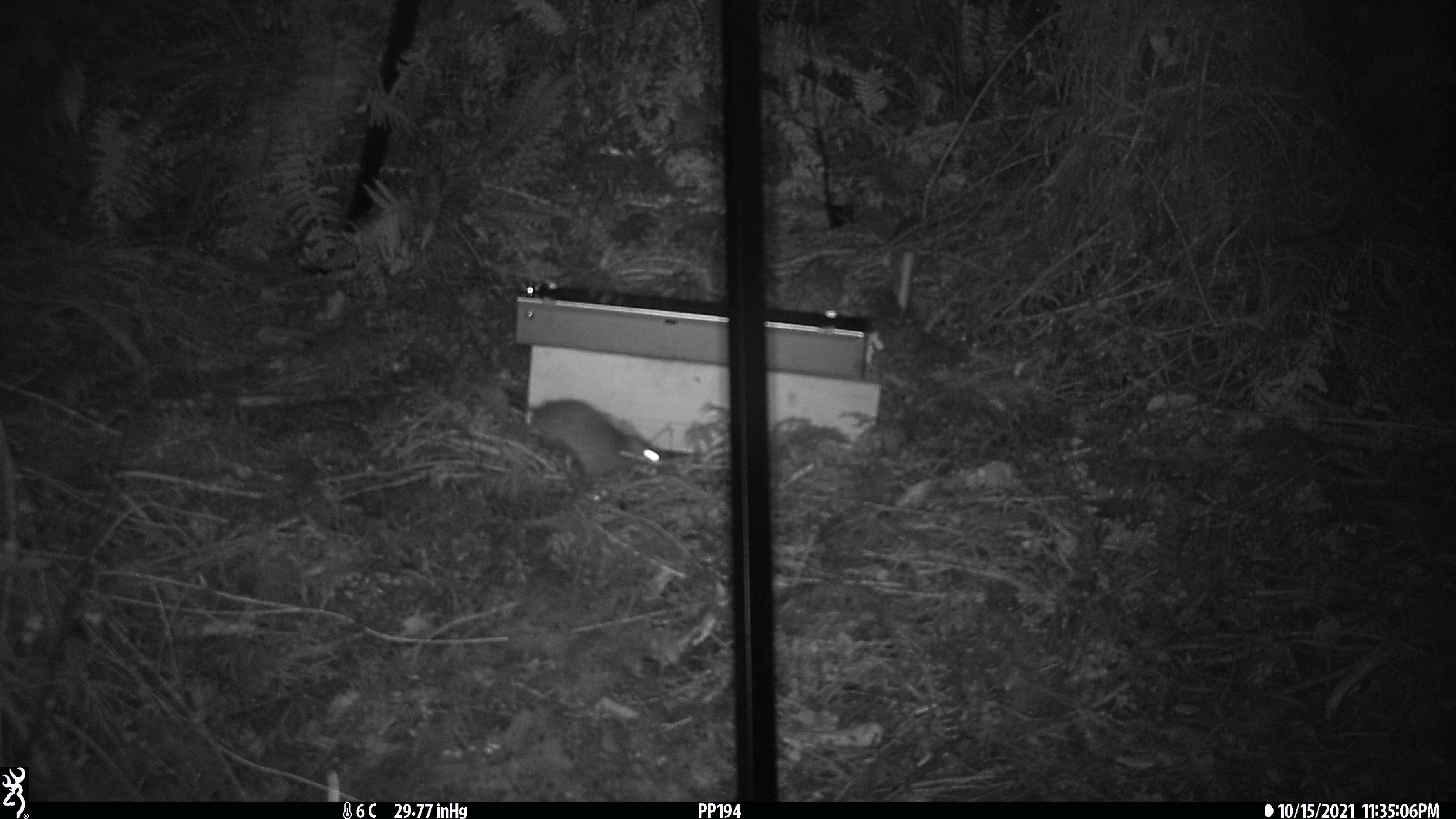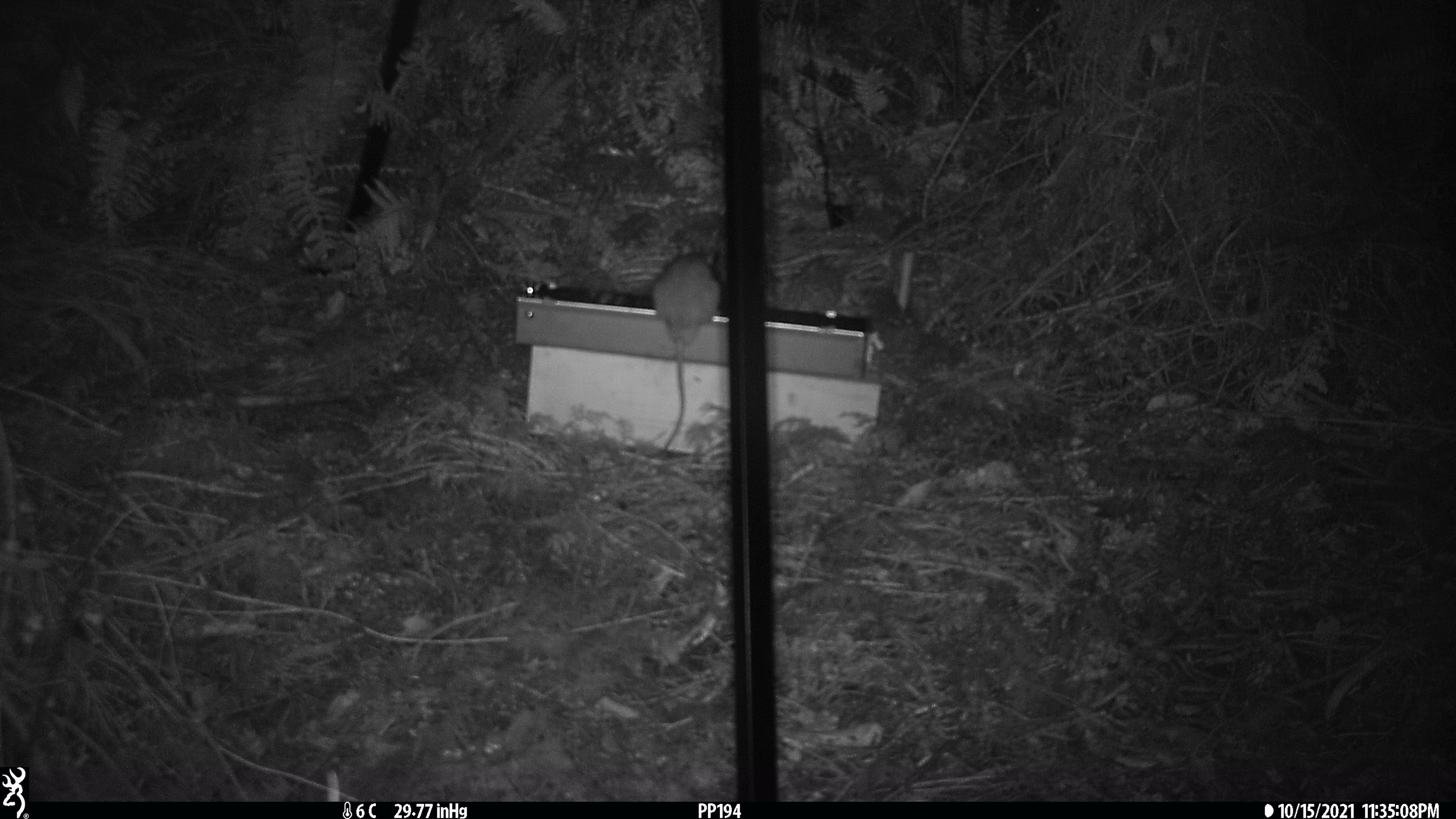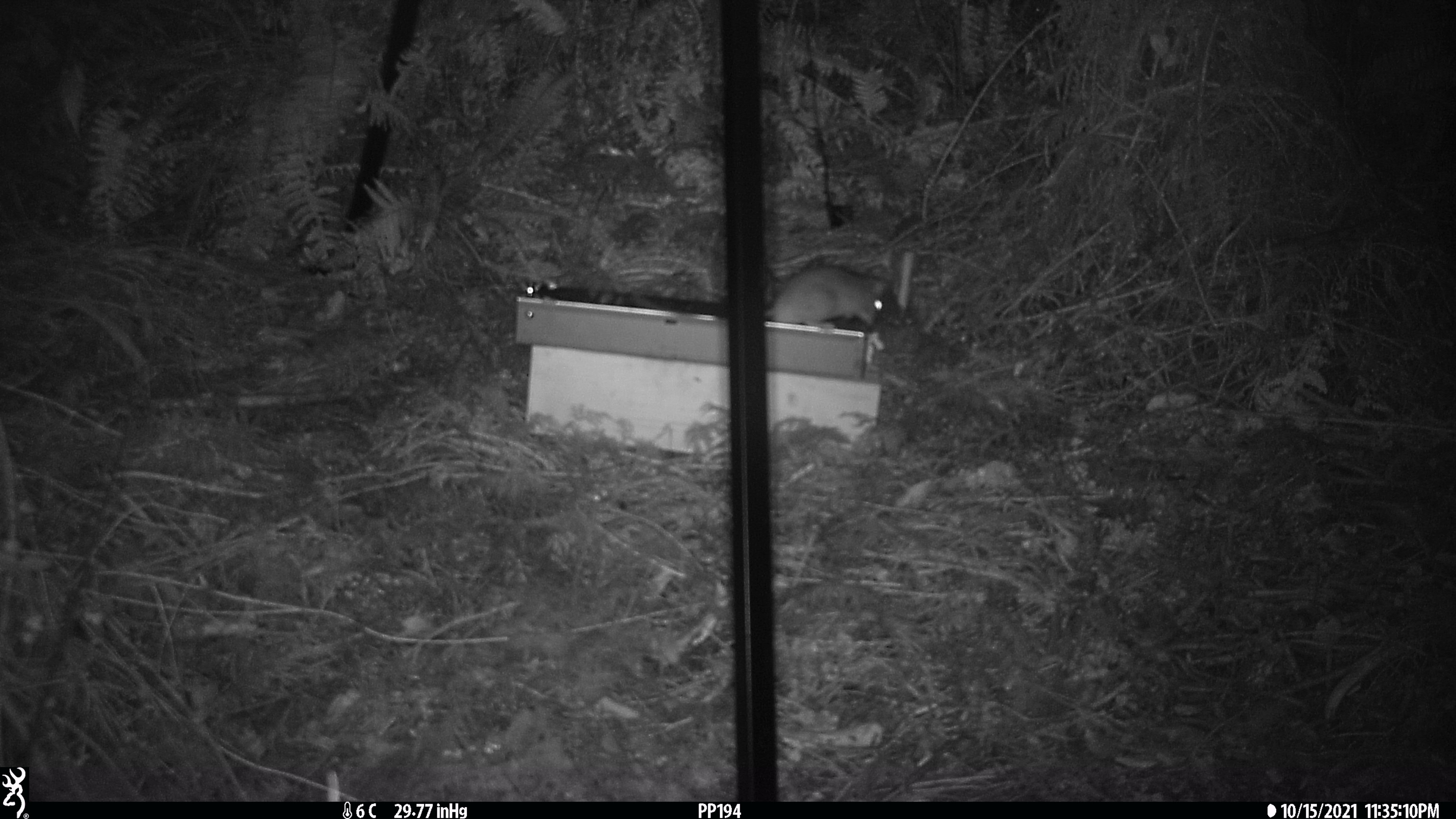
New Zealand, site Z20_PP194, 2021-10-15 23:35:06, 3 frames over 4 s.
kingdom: Animalia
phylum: Chordata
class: Mammalia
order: Rodentia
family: Muridae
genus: Rattus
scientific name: Rattus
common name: rat